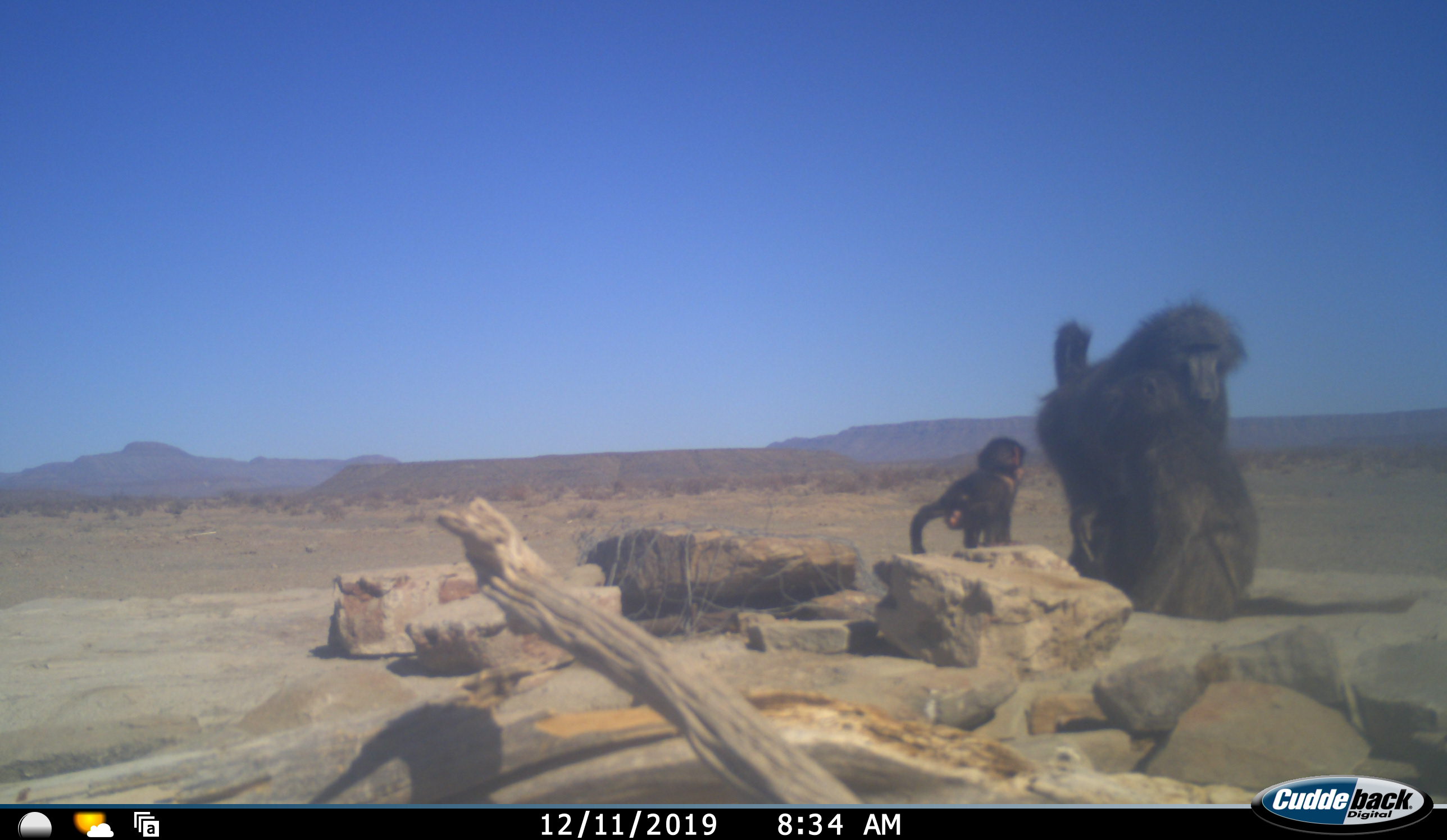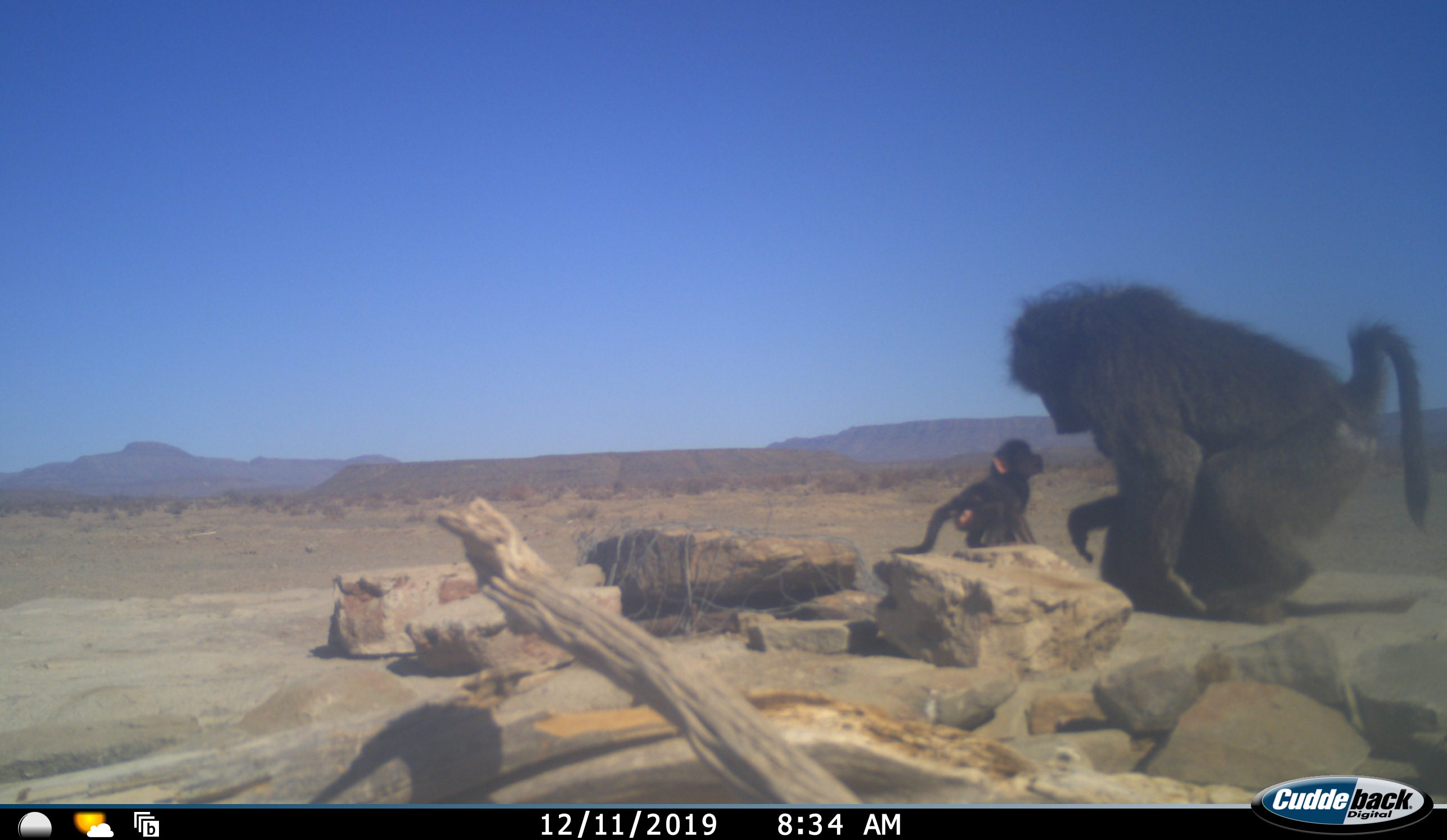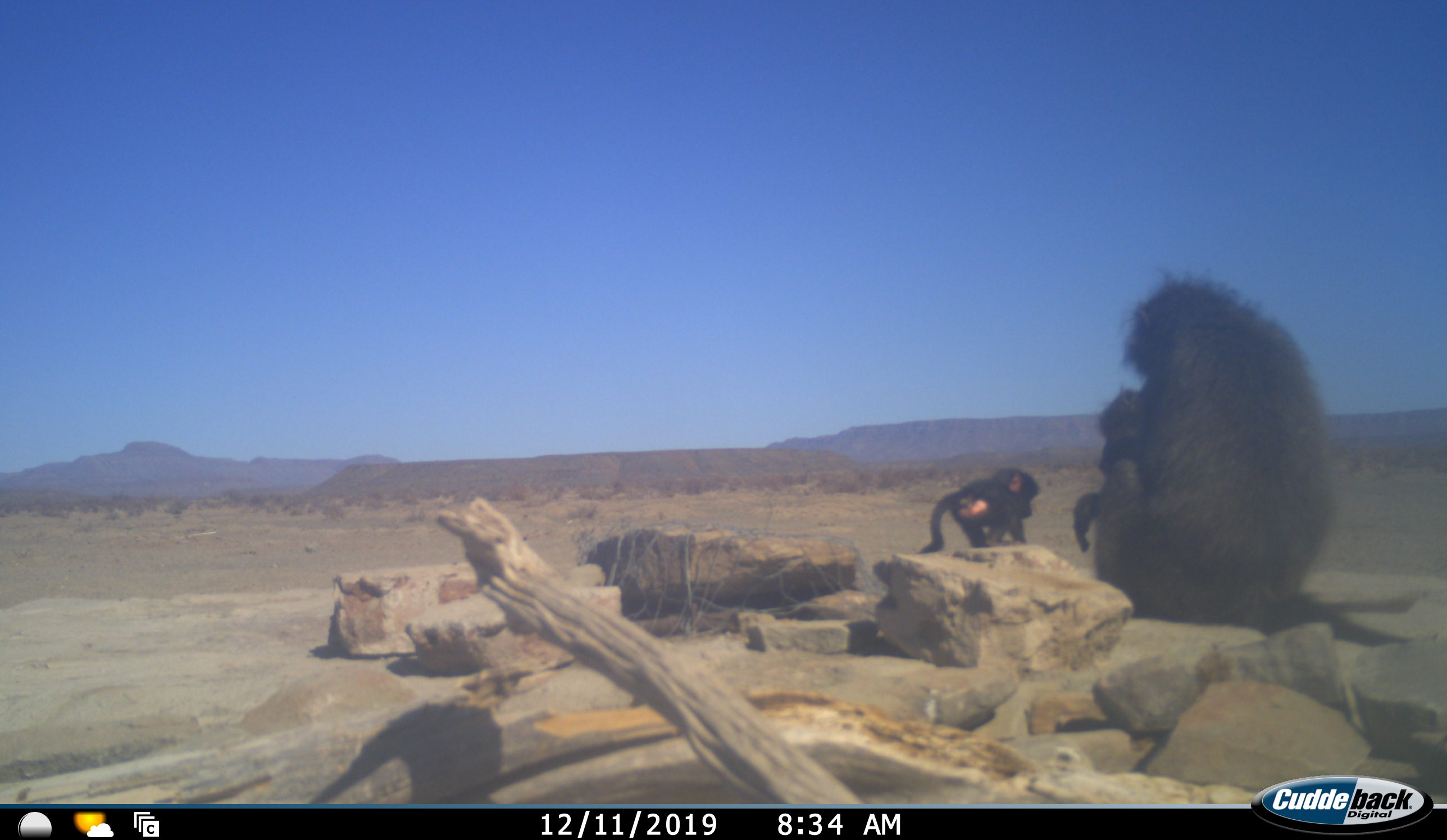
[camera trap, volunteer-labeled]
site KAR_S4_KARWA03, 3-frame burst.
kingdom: Animalia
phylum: Chordata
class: Mammalia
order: Primates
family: Cercopithecidae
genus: Papio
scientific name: Papio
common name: baboon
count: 3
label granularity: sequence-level